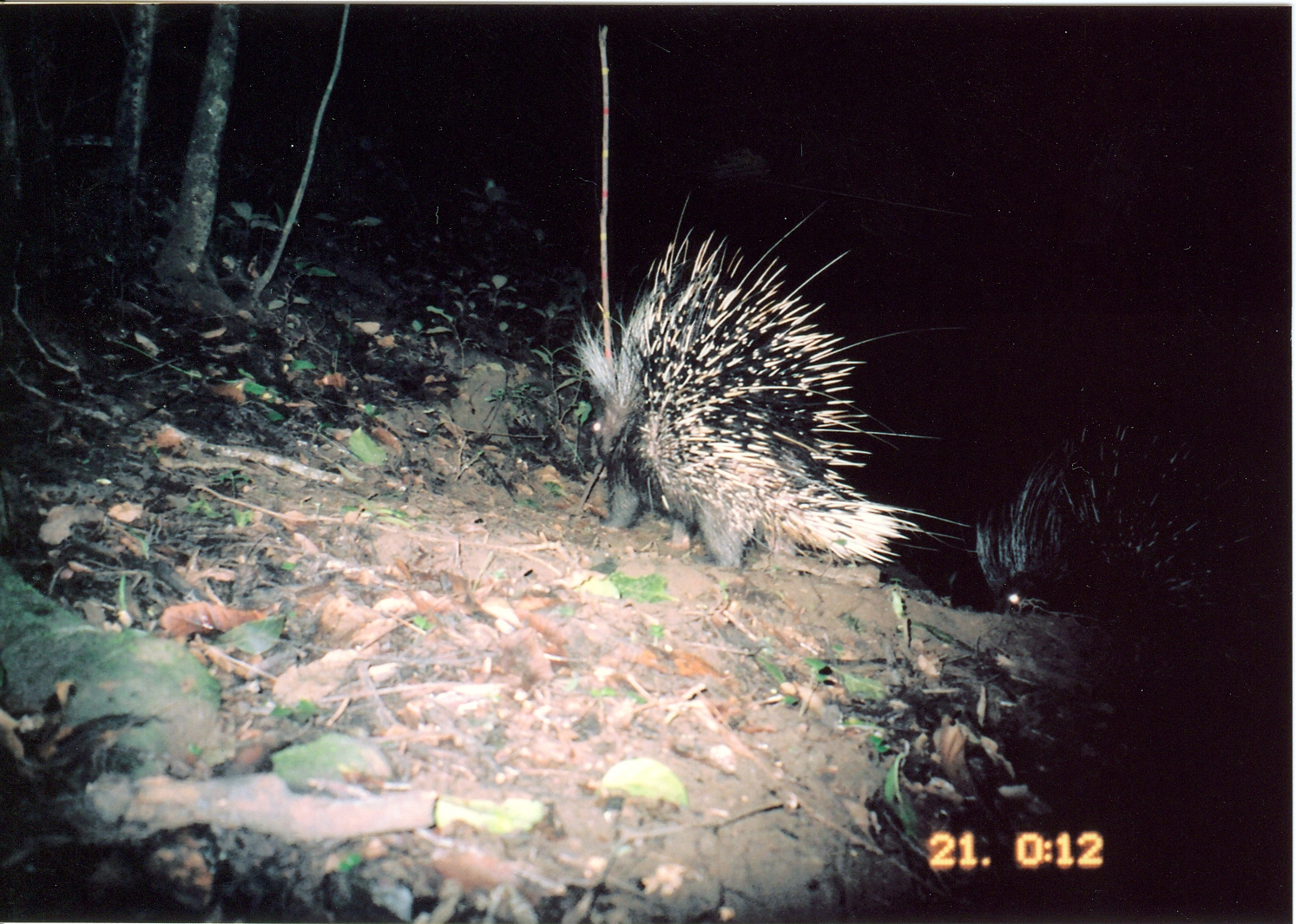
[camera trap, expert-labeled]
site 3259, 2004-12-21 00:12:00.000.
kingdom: Animalia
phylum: Chordata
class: Mammalia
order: Rodentia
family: Hystricidae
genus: Hystrix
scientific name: Hystrix africaeaustralis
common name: cape porcupine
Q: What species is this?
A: Hystrix africaeaustralis (cape porcupine).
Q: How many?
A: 1.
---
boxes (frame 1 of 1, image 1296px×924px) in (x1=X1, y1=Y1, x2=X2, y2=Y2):
hystrix africaeaustralis: (x1=567, y1=178, x2=970, y2=567); (x1=977, y1=419, x2=1283, y2=624)